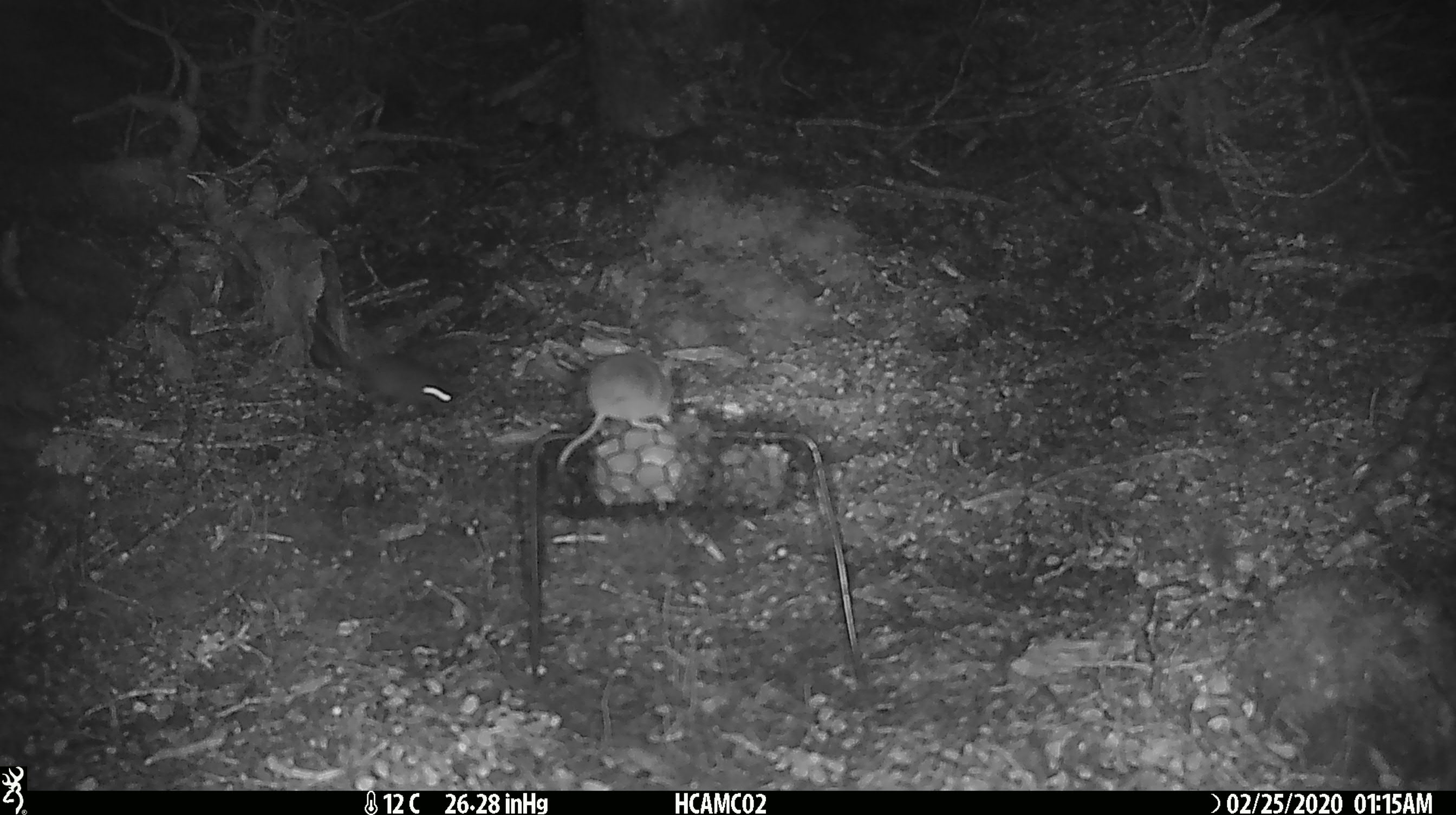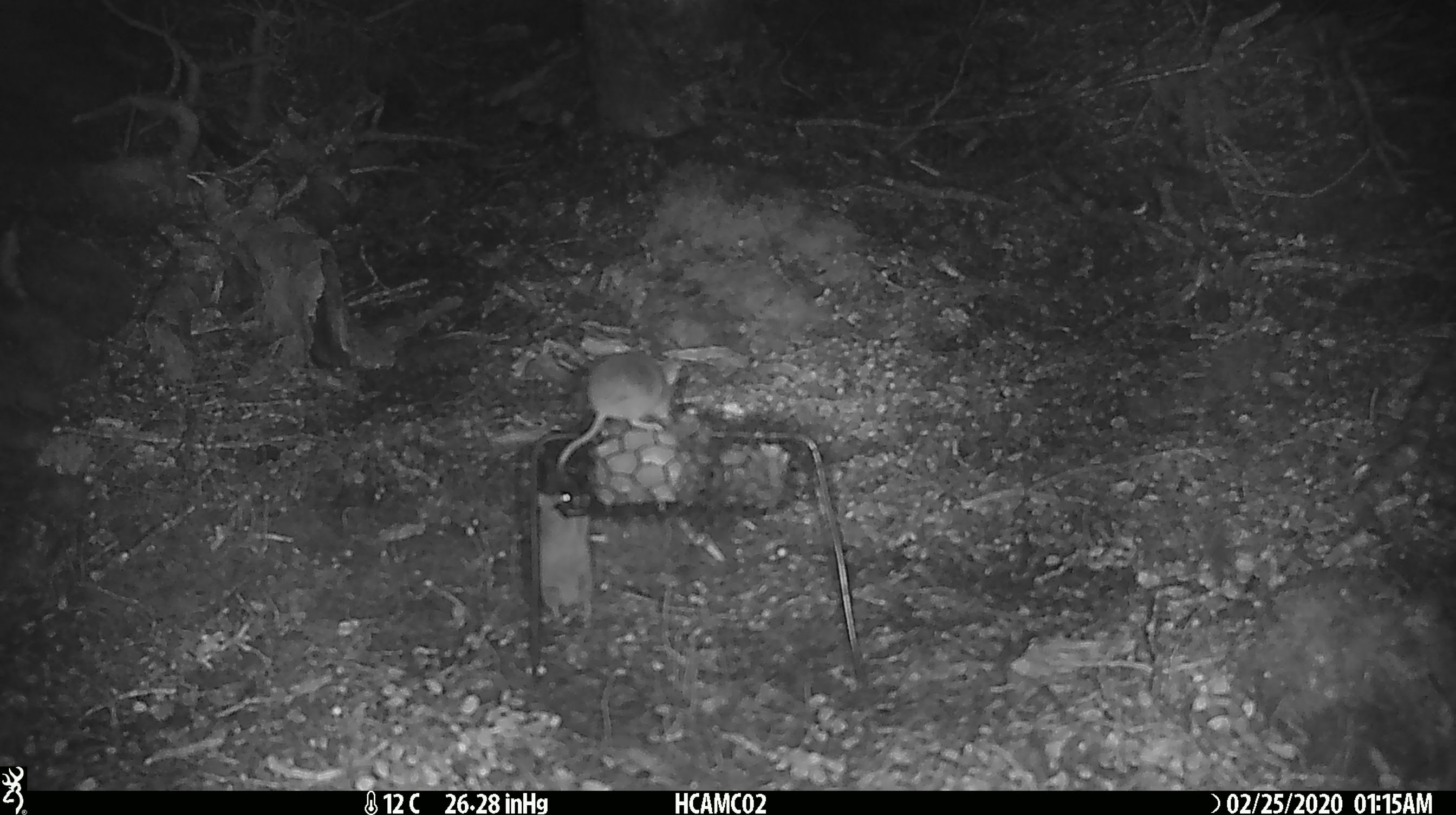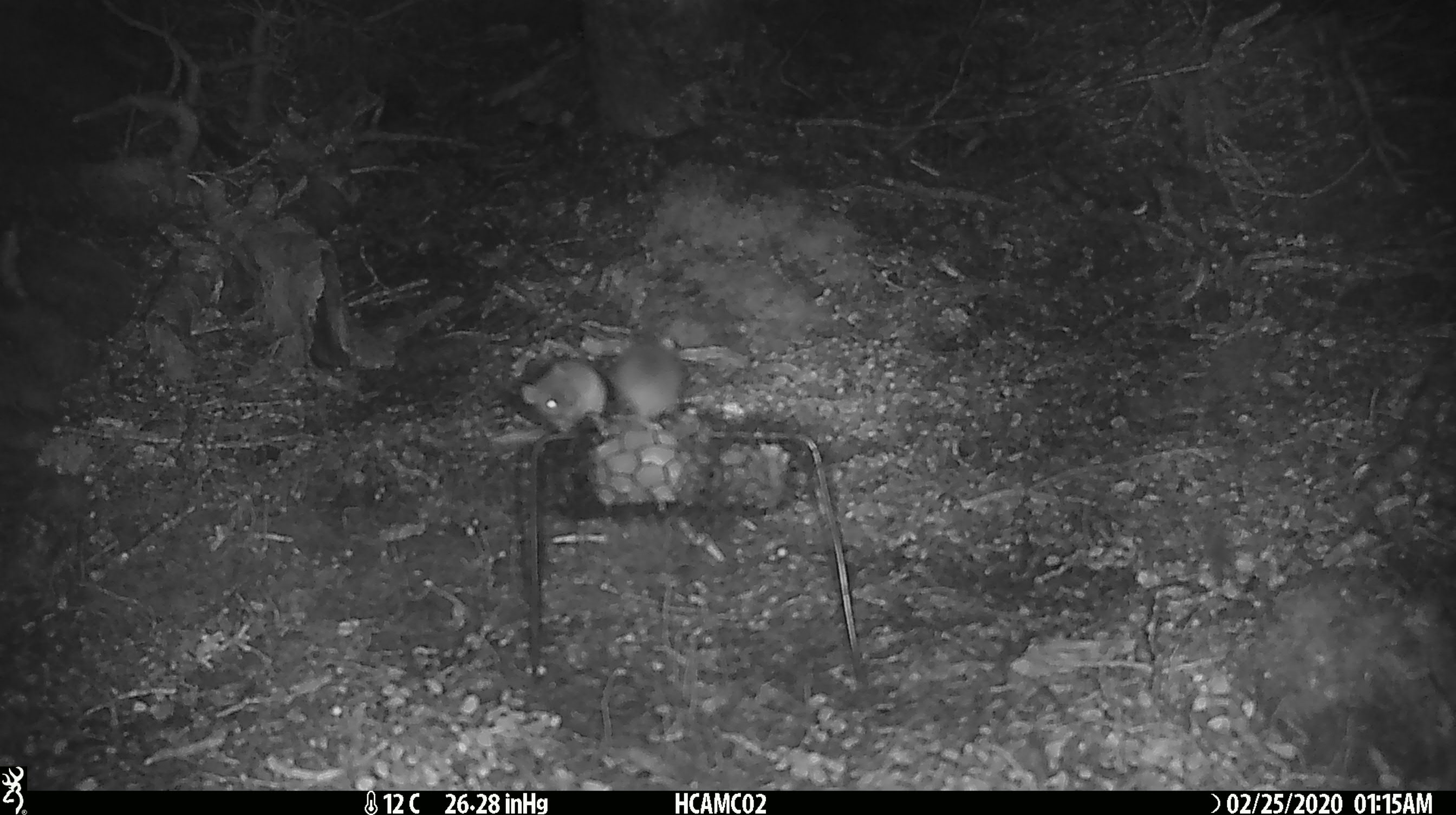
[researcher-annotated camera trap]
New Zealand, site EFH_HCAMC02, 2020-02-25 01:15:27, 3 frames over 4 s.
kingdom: Animalia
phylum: Chordata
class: Mammalia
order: Rodentia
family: Muridae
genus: Mus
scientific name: Mus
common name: mouse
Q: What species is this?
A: Mouse (Mus).